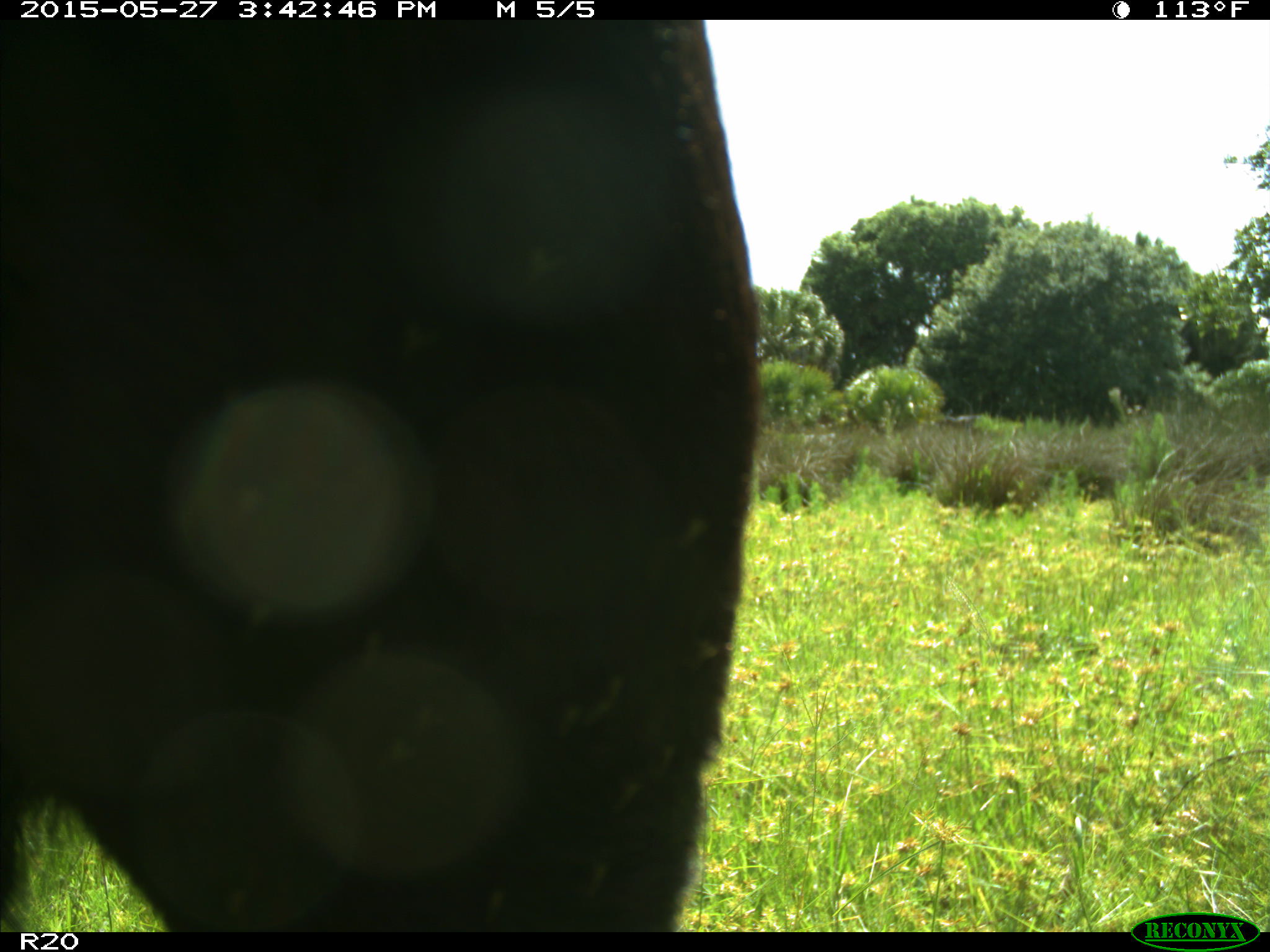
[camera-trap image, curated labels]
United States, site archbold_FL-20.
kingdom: Animalia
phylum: Chordata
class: Mammalia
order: Artiodactyla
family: Bovidae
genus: Bos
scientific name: Bos taurus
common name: domestic cow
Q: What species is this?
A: Bos taurus (domestic cow).